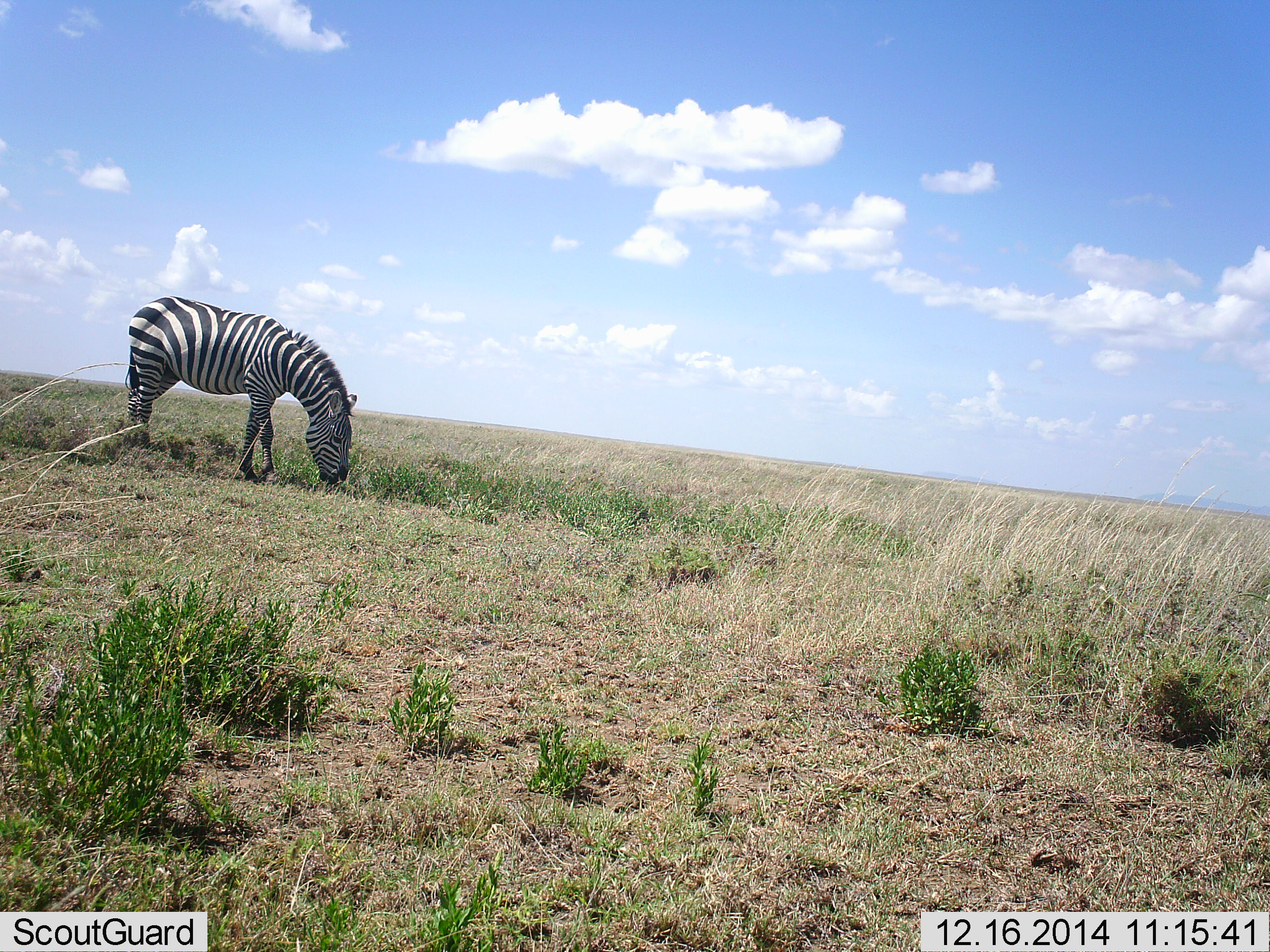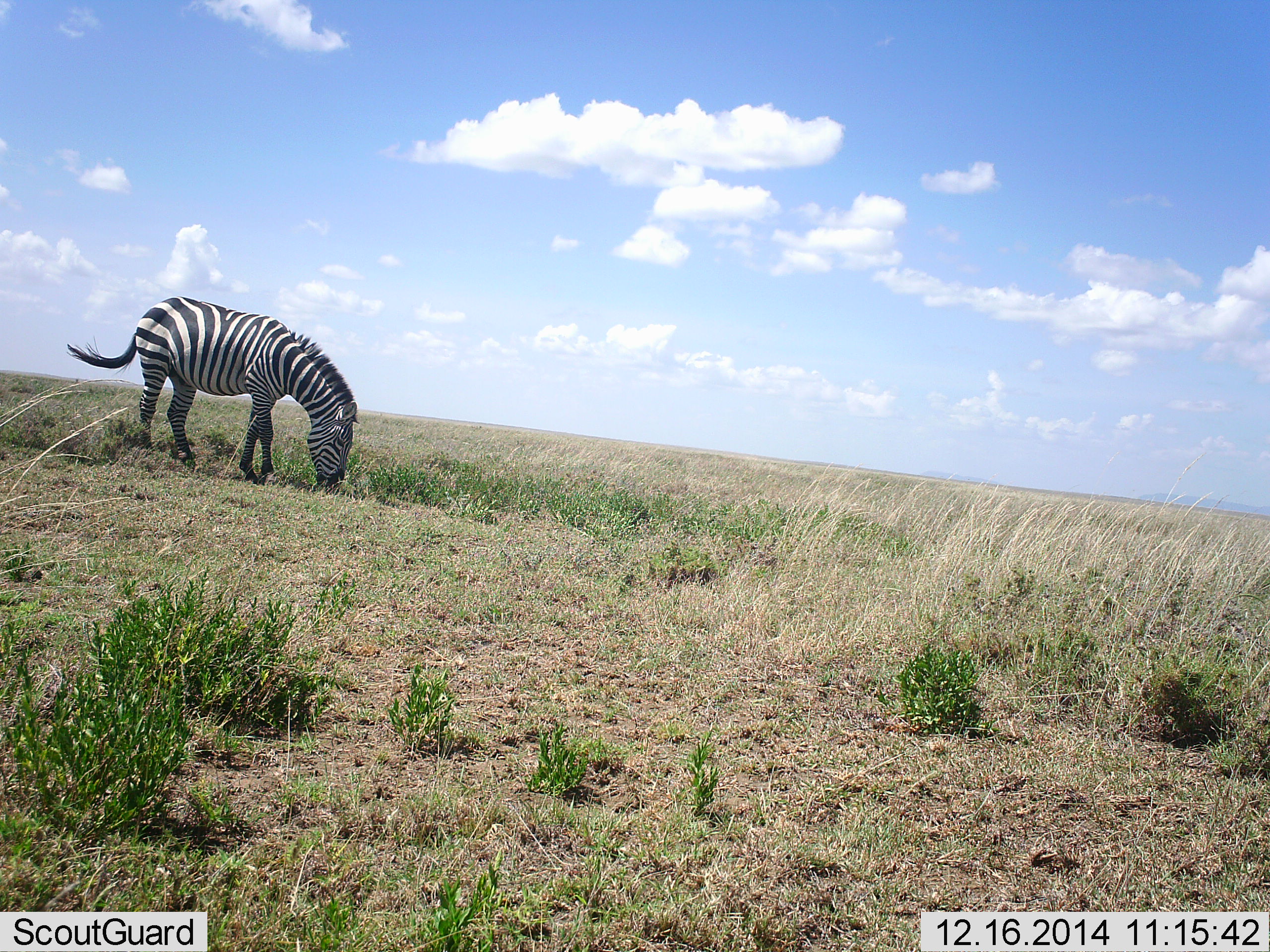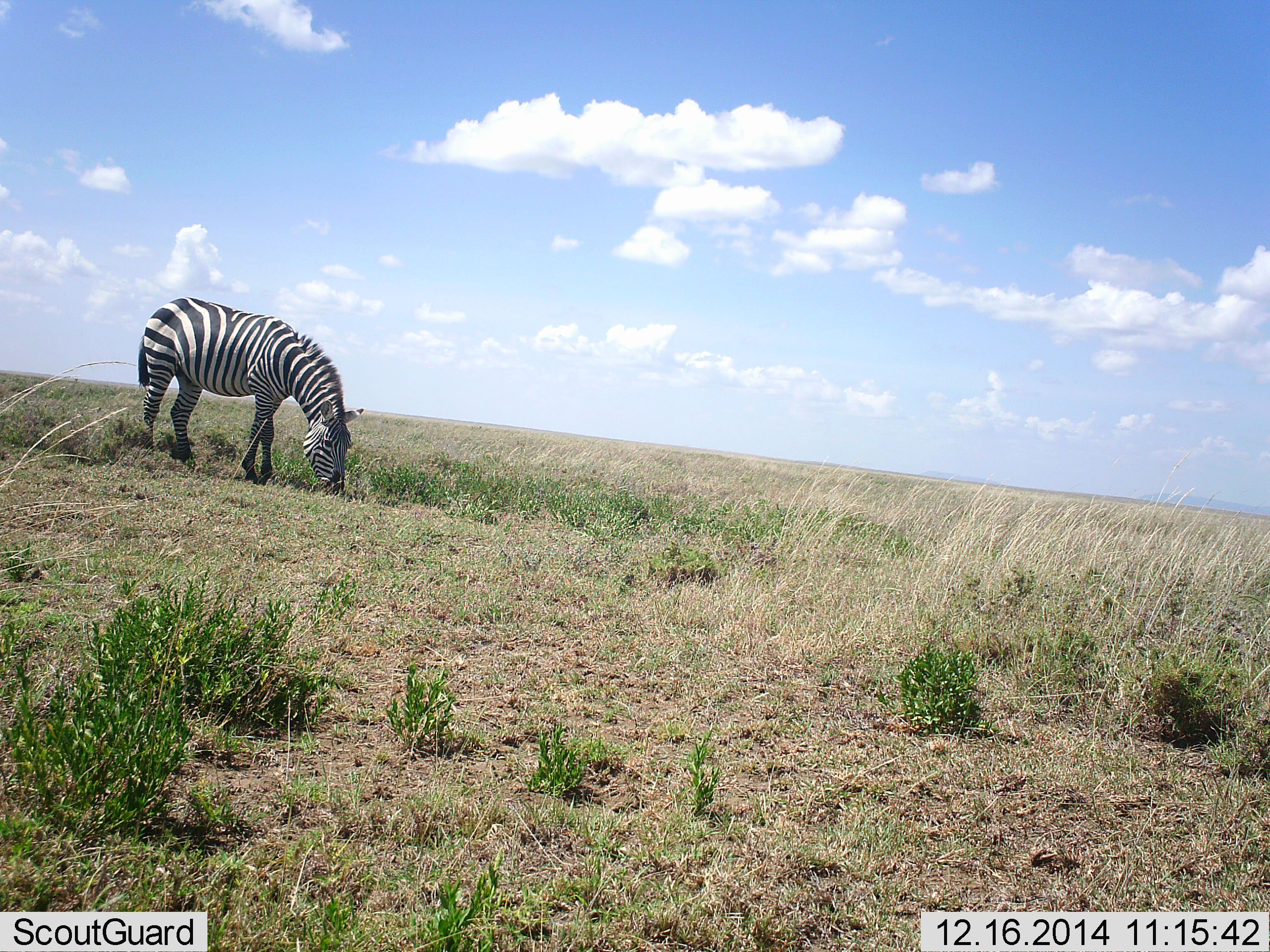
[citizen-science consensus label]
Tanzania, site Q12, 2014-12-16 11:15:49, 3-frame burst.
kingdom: Animalia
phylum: Chordata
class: Mammalia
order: Perissodactyla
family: Equidae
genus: Equus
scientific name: Equus quagga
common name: plains zebra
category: zebra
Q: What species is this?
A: Zebra (plains zebra) (Equus quagga).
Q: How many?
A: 1.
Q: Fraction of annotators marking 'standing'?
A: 20%.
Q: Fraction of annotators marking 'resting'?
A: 0%.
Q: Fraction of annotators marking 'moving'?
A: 10%.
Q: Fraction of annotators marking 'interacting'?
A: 0%.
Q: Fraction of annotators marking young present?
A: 0%.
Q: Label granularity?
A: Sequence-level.